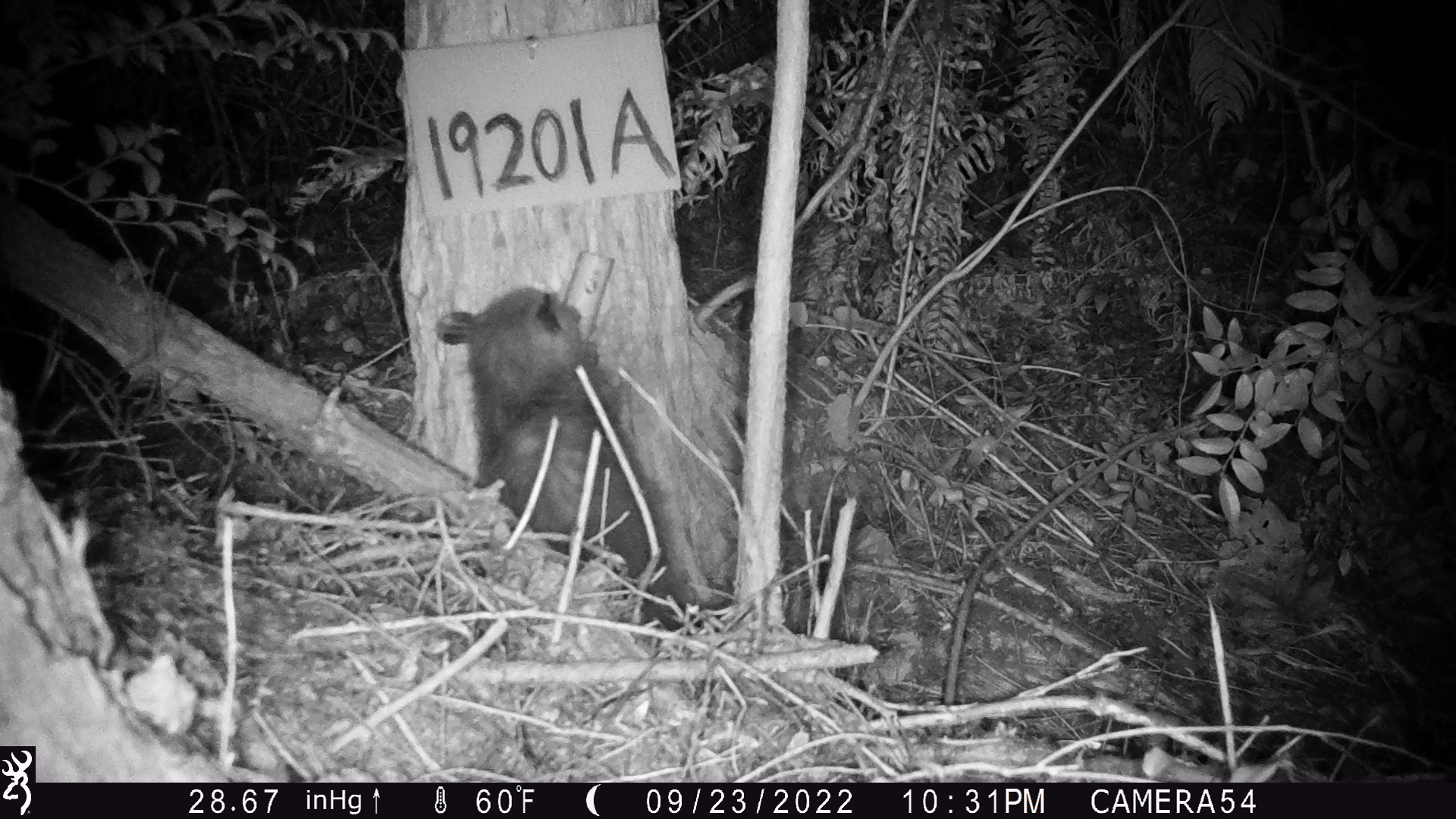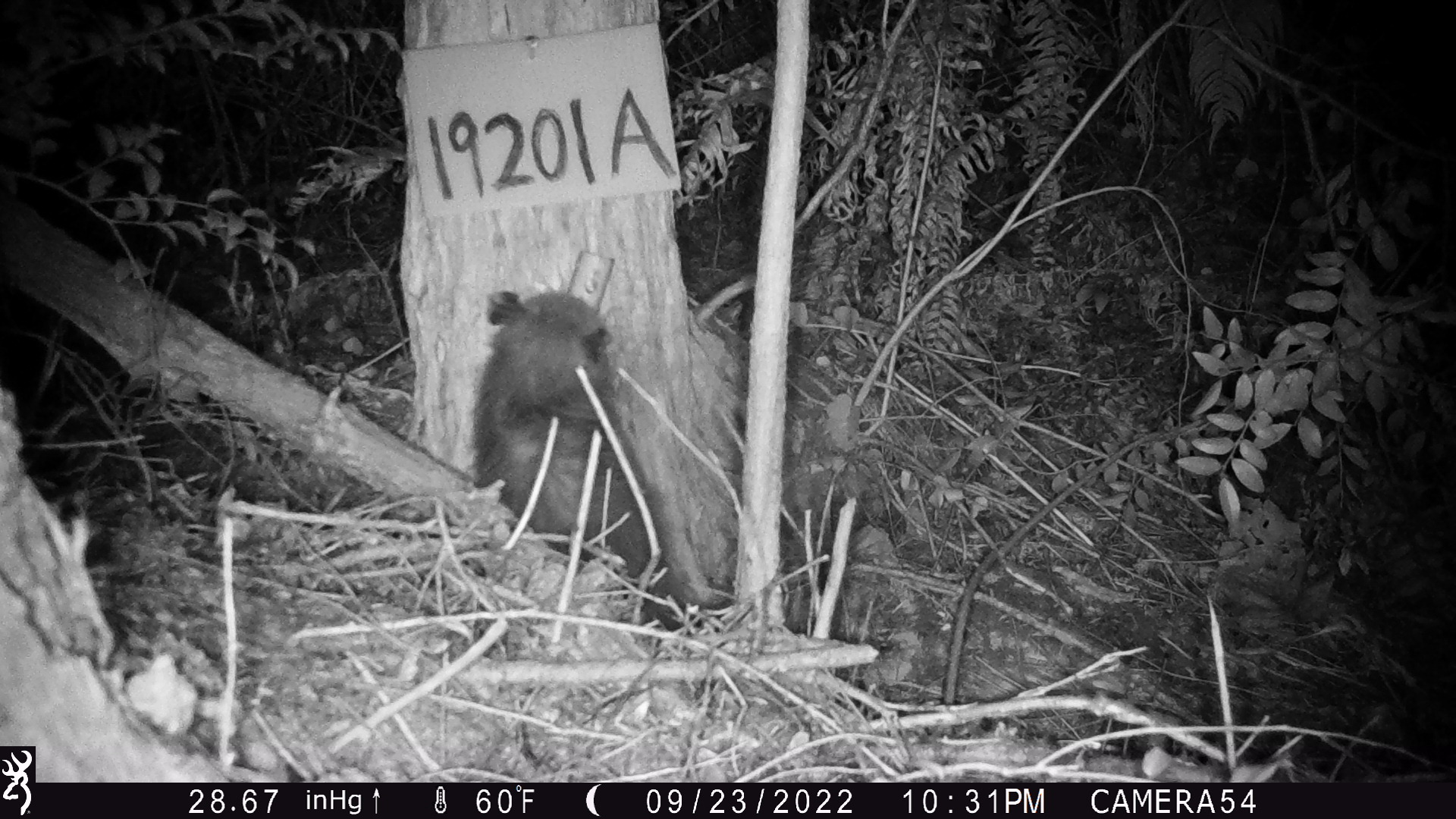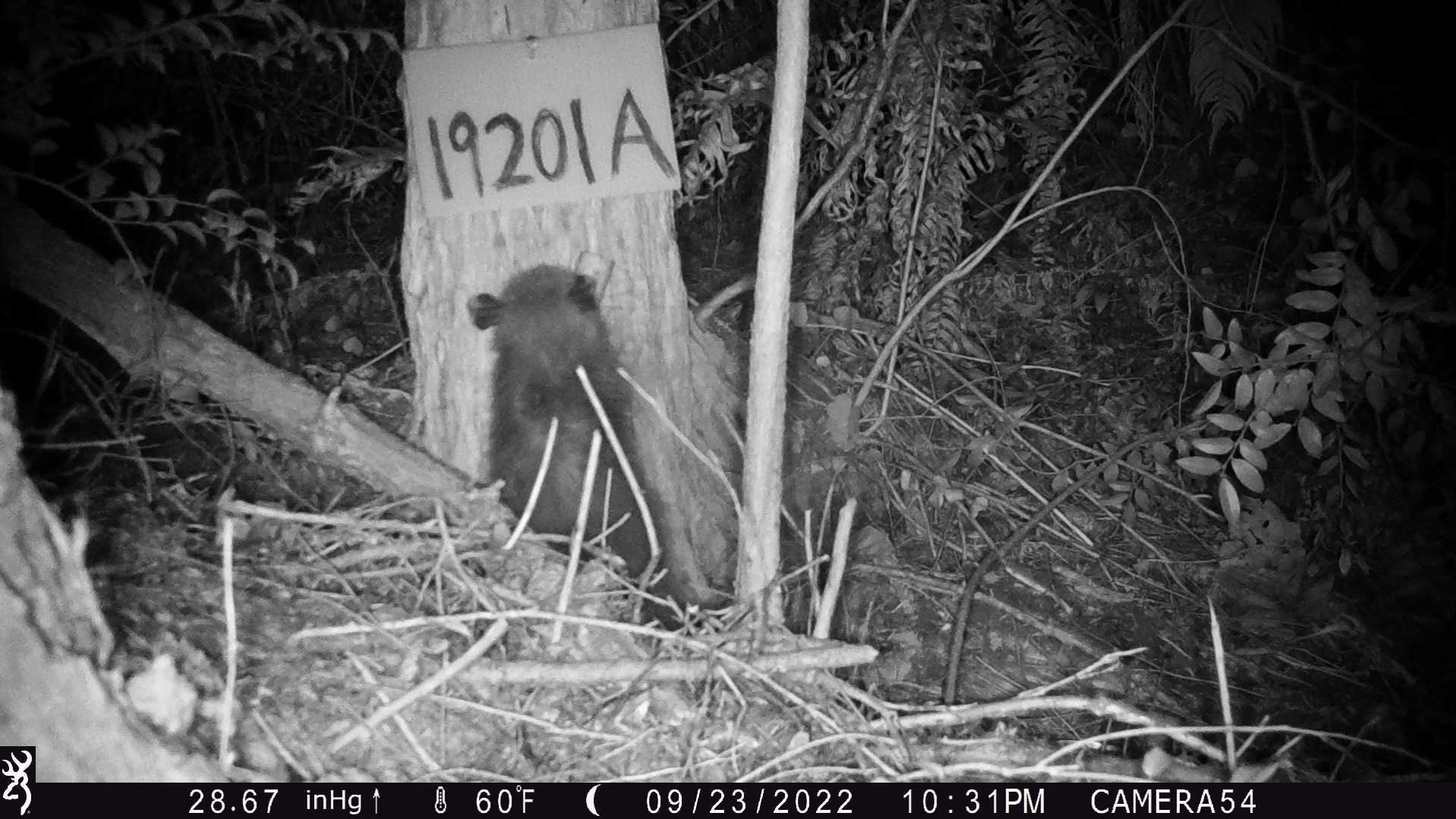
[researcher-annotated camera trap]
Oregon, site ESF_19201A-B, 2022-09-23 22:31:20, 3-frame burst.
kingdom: Animalia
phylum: Chordata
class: Mammalia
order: Didelphimorphia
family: Didelphidae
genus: Didelphis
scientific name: Didelphis virginiana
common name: virginia opossum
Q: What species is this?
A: Virginia opossum (Didelphis virginiana).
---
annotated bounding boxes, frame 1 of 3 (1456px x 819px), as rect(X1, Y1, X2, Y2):
virginia opossum: rect(420, 264, 730, 647)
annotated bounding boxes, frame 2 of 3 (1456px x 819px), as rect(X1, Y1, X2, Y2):
virginia opossum: rect(471, 254, 715, 596)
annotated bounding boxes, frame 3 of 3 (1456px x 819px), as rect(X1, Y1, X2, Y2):
virginia opossum: rect(420, 239, 717, 629)